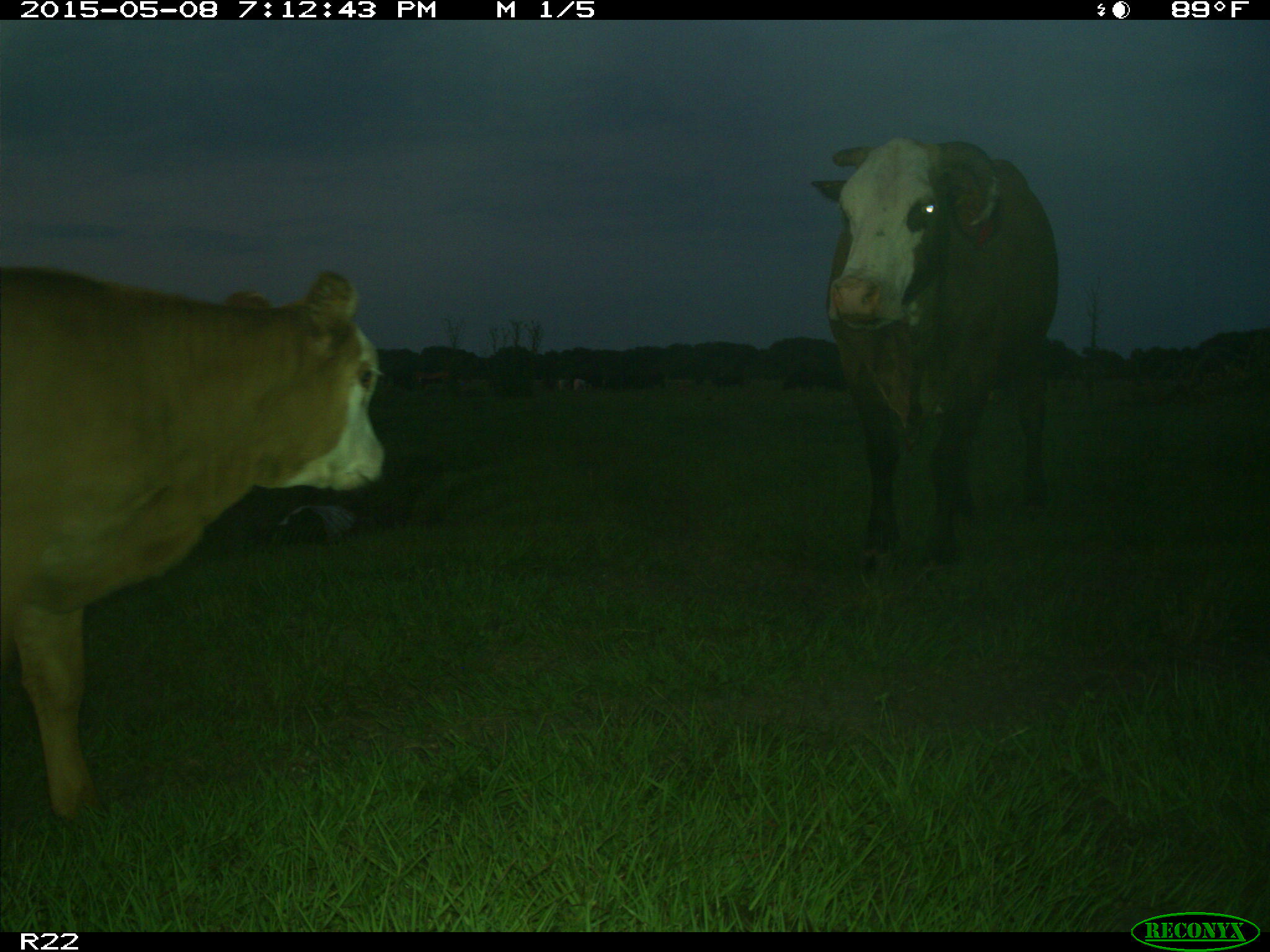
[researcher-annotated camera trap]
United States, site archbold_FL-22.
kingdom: Animalia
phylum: Chordata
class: Mammalia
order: Artiodactyla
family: Bovidae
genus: Bos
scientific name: Bos taurus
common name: domestic cow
Bos taurus (domestic cow).